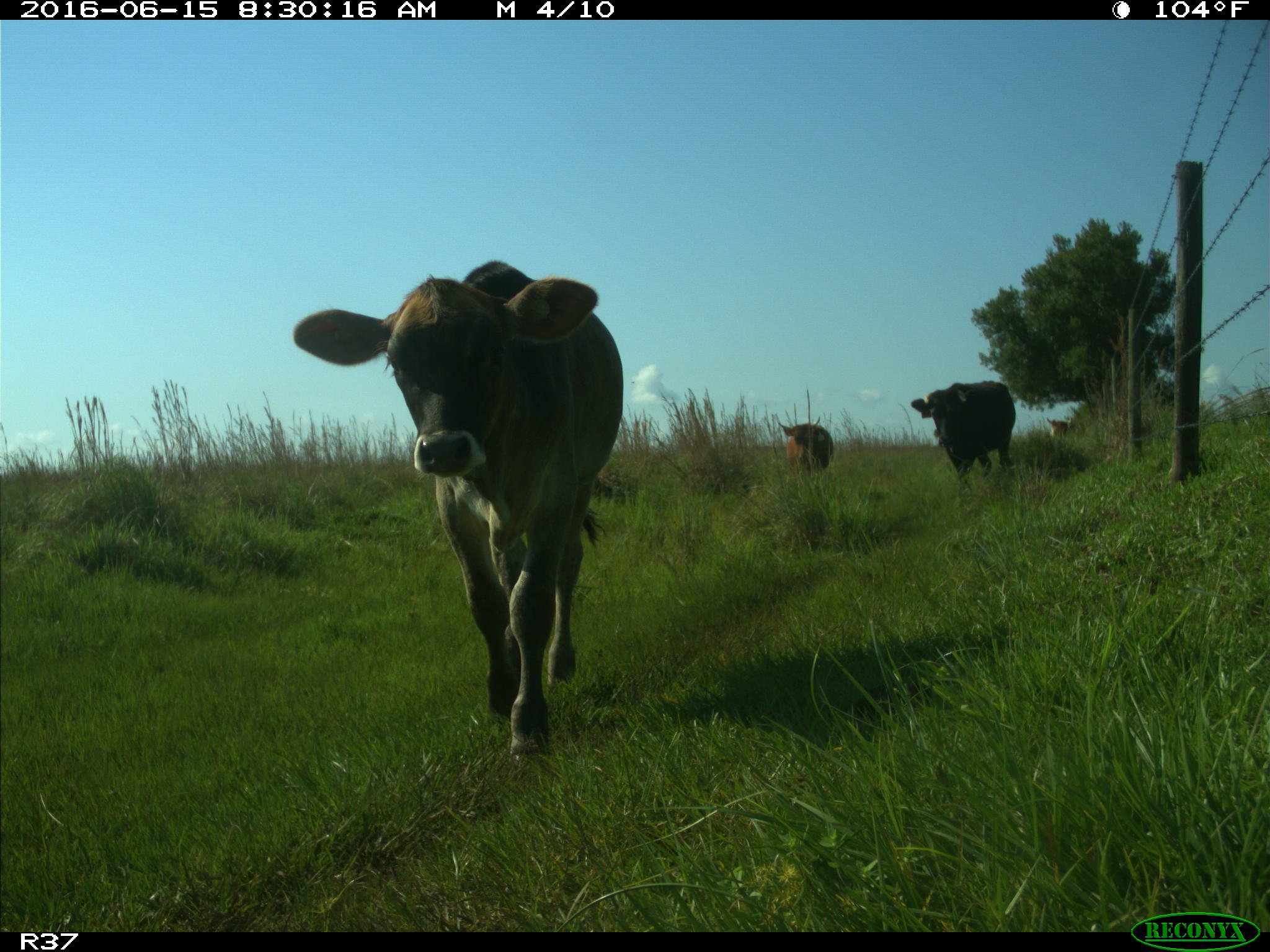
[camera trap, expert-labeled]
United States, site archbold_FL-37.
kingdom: Animalia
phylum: Chordata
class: Mammalia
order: Artiodactyla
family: Bovidae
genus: Bos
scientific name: Bos taurus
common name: domestic cow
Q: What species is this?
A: Bos taurus (domestic cow).